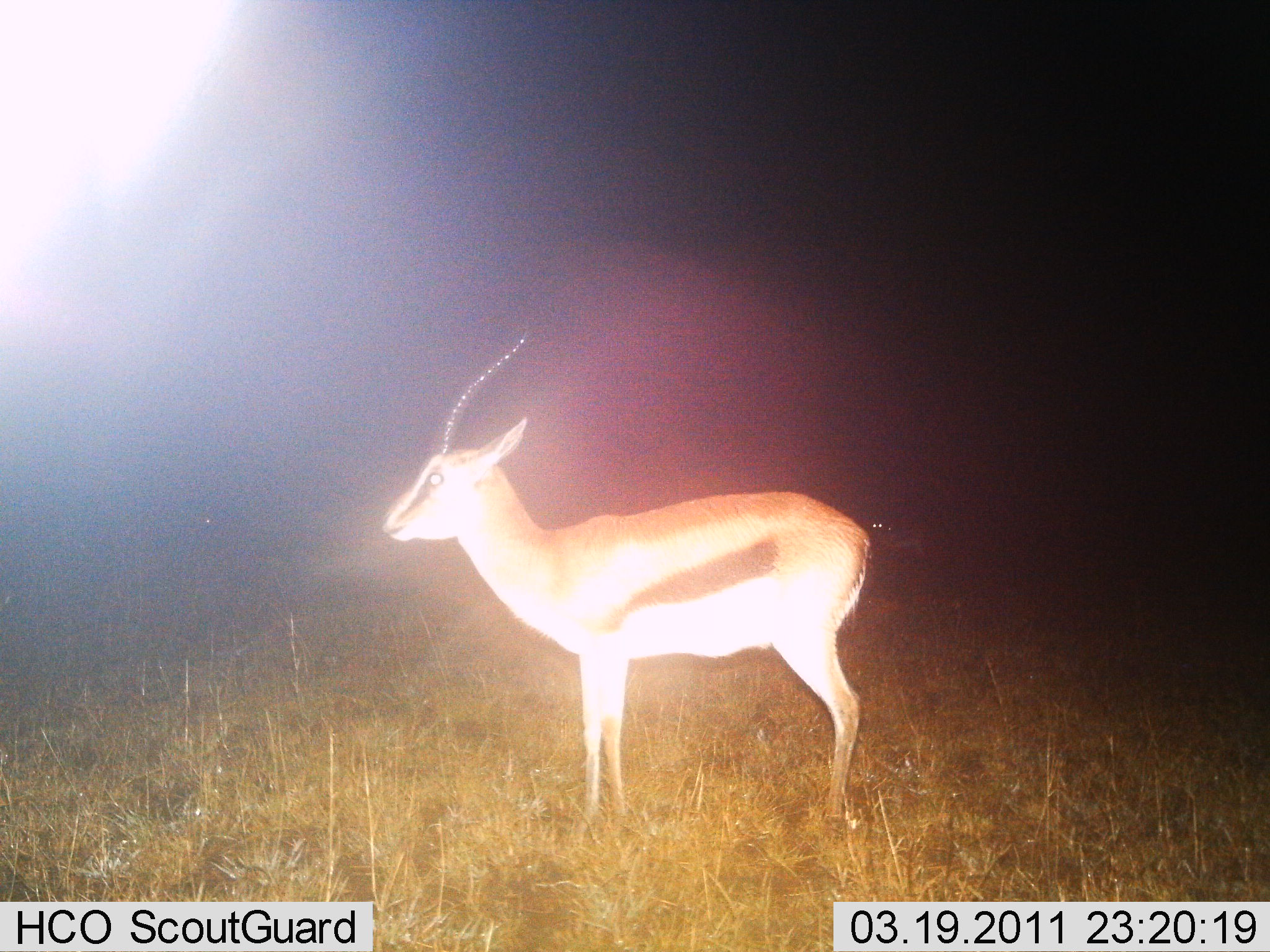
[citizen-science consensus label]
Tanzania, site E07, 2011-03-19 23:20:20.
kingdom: Animalia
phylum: Chordata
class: Mammalia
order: Artiodactyla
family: Bovidae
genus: Eudorcas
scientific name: Eudorcas thomsonii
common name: thomson's gazelle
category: gazellethomsons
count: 1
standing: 100%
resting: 0%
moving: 0%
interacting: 0%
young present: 0%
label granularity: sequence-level